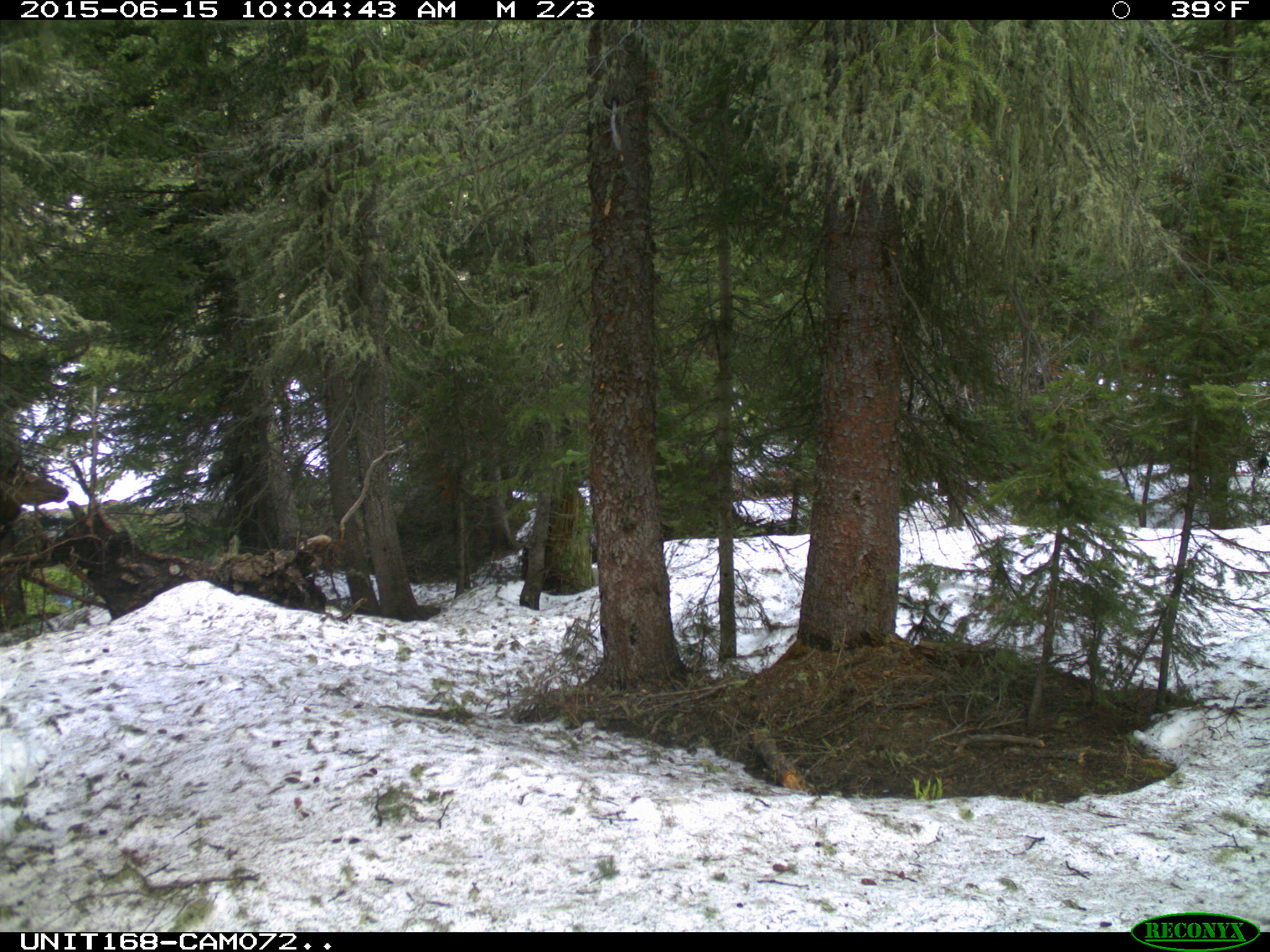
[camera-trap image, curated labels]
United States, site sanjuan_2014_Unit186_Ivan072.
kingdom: Animalia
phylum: Chordata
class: Mammalia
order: Artiodactyla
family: Cervidae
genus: Cervus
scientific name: Cervus elaphus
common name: red deer